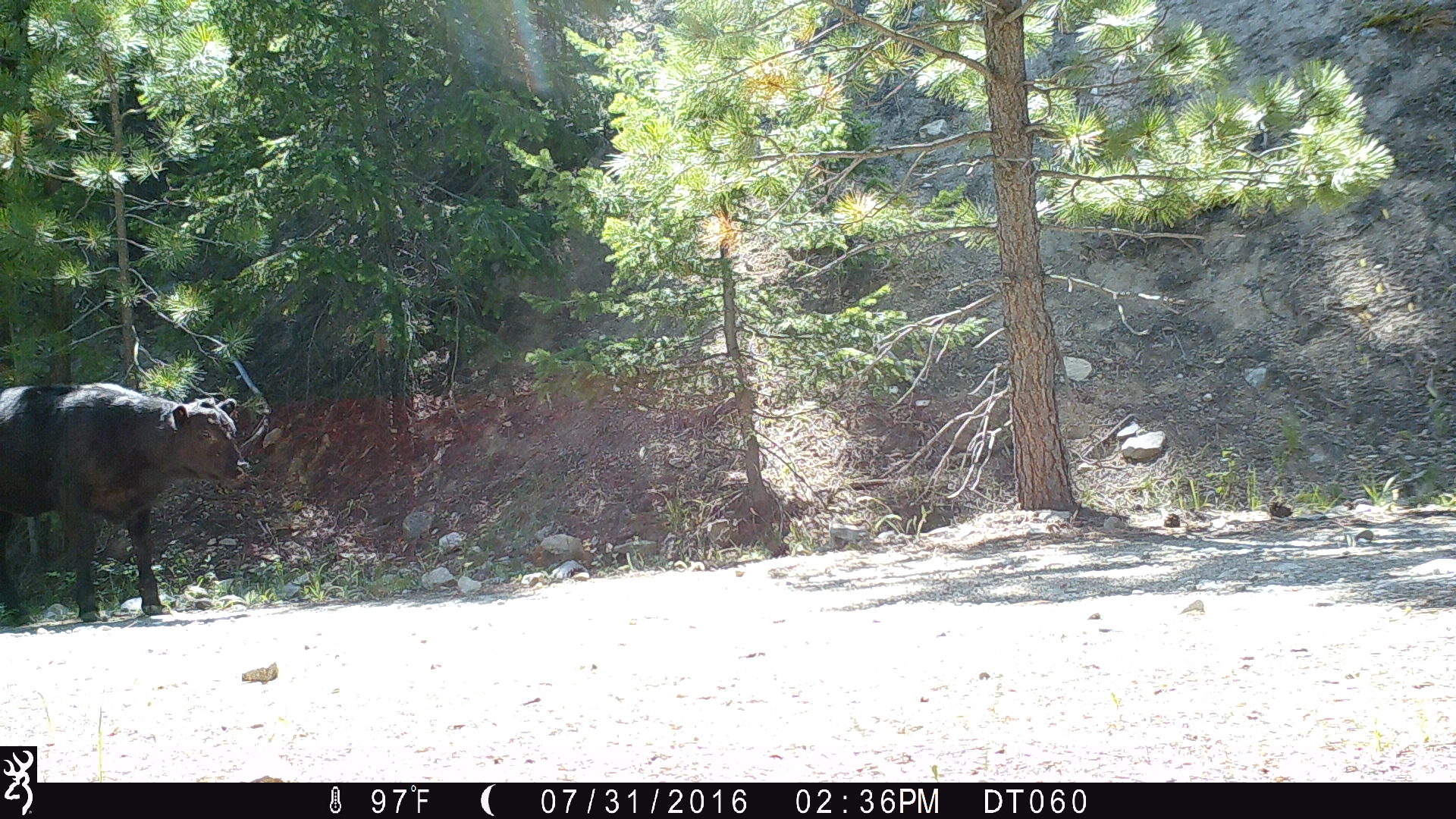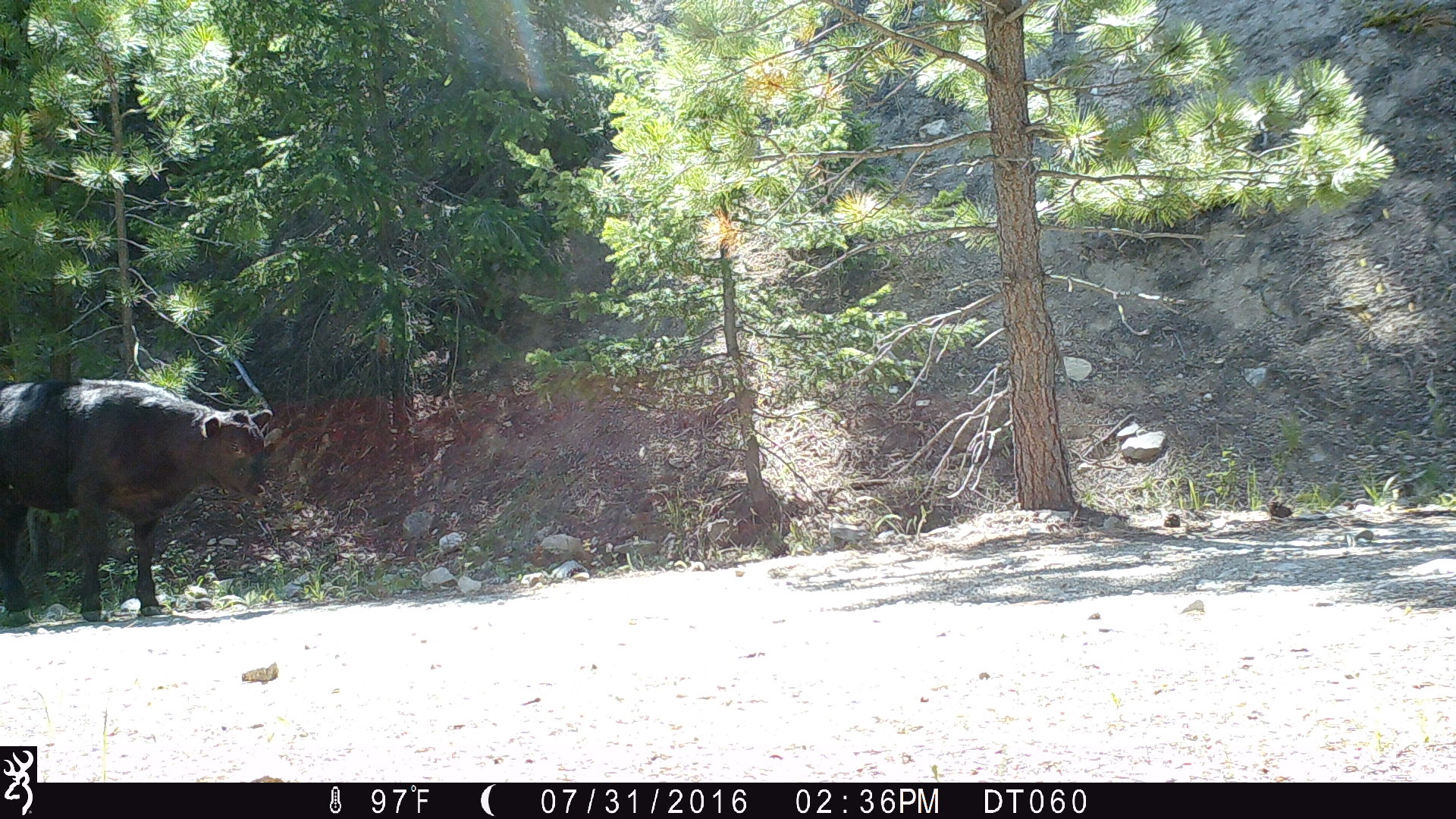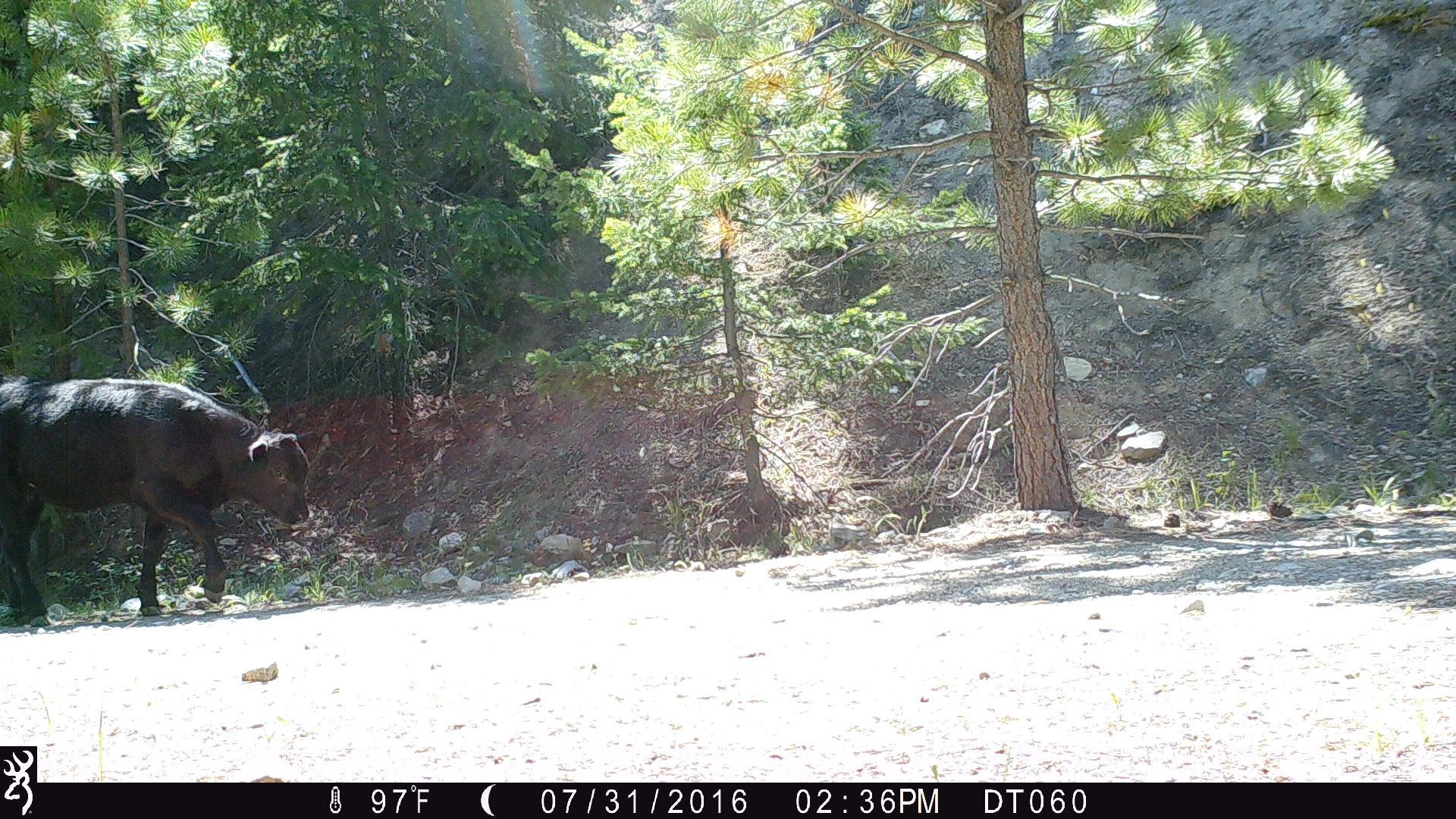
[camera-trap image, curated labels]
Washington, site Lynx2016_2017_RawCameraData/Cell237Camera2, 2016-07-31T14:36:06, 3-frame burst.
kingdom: Animalia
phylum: Chordata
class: Mammalia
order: Artiodactyla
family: Bovidae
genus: Bos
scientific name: Bos taurus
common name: domestic cattle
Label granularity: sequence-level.